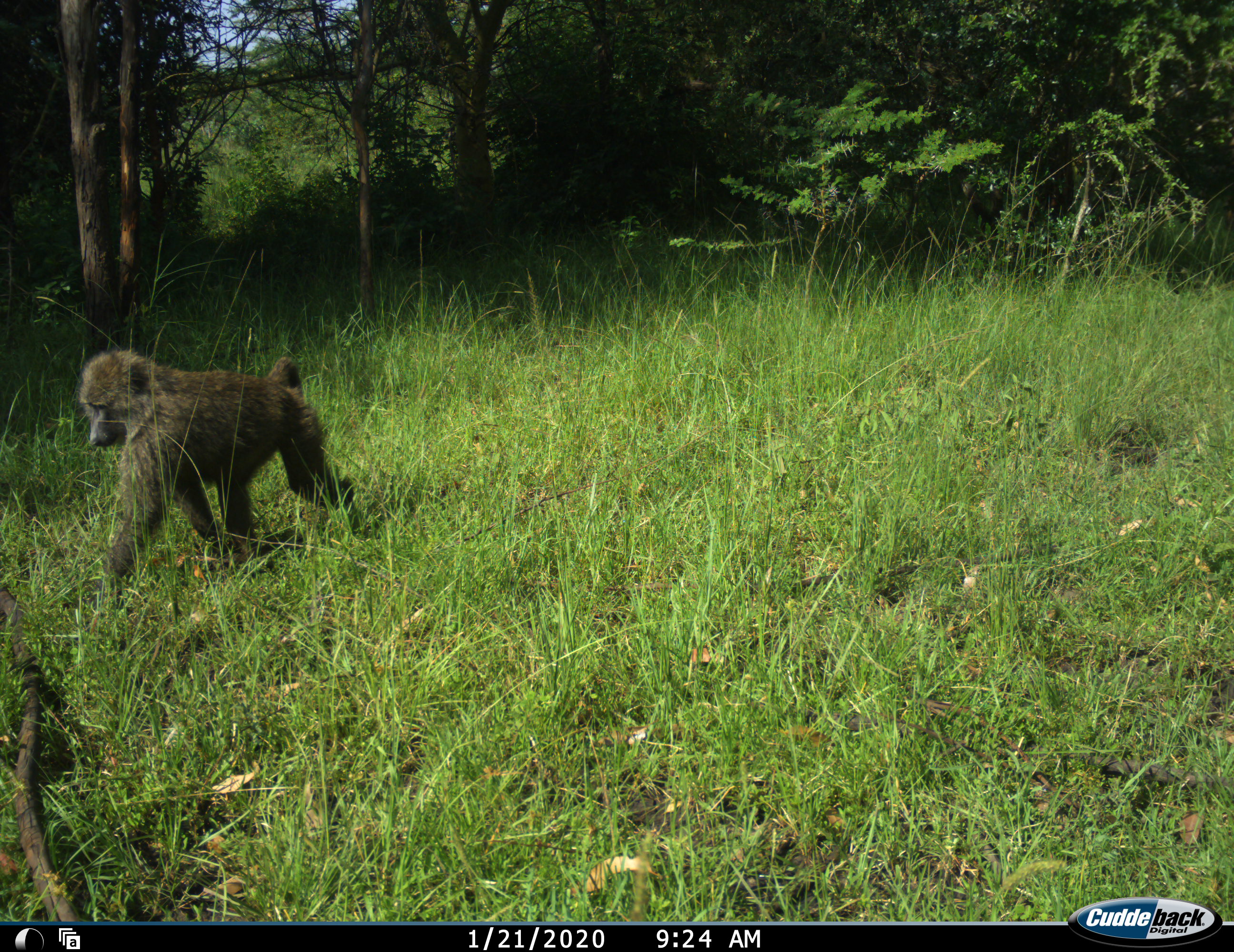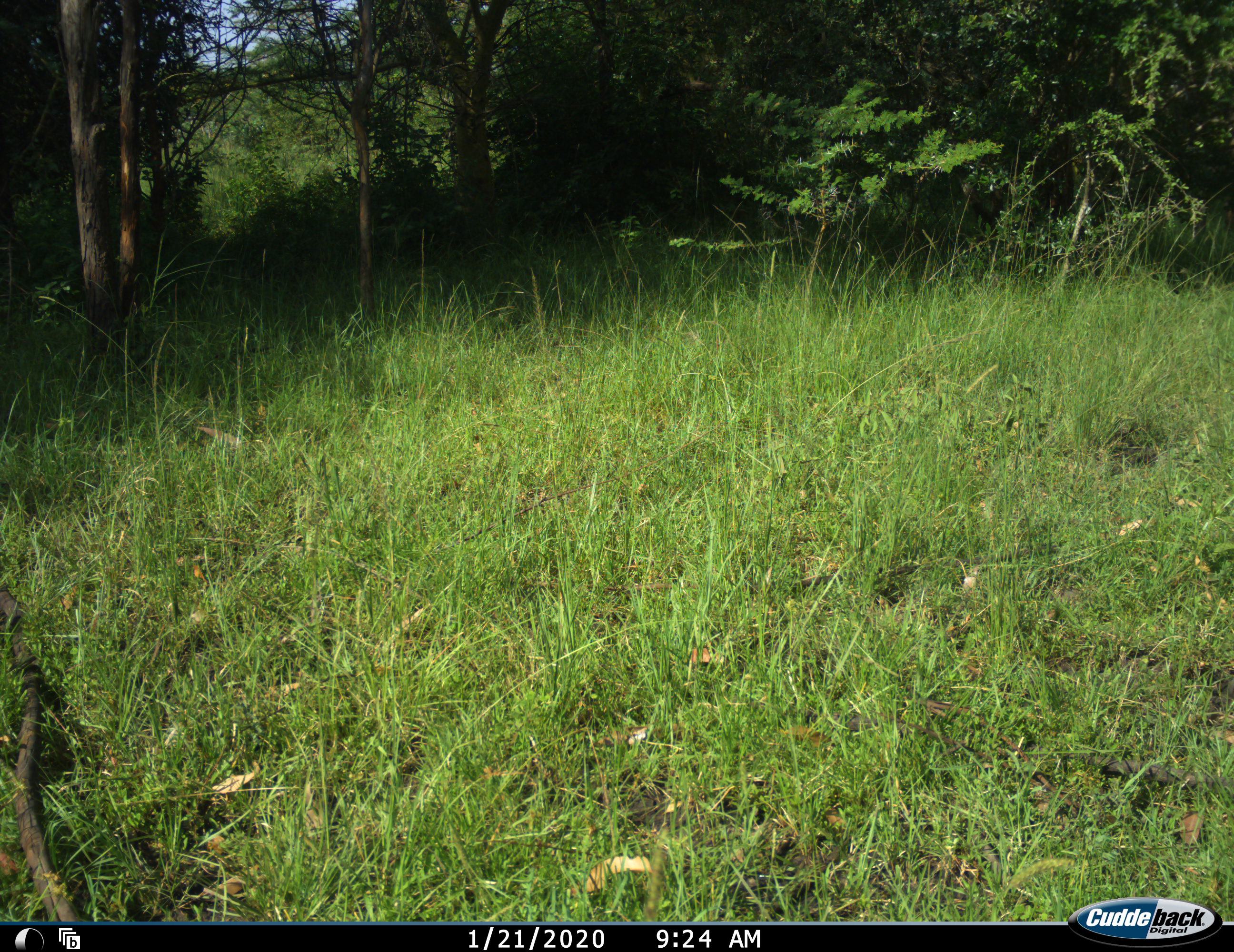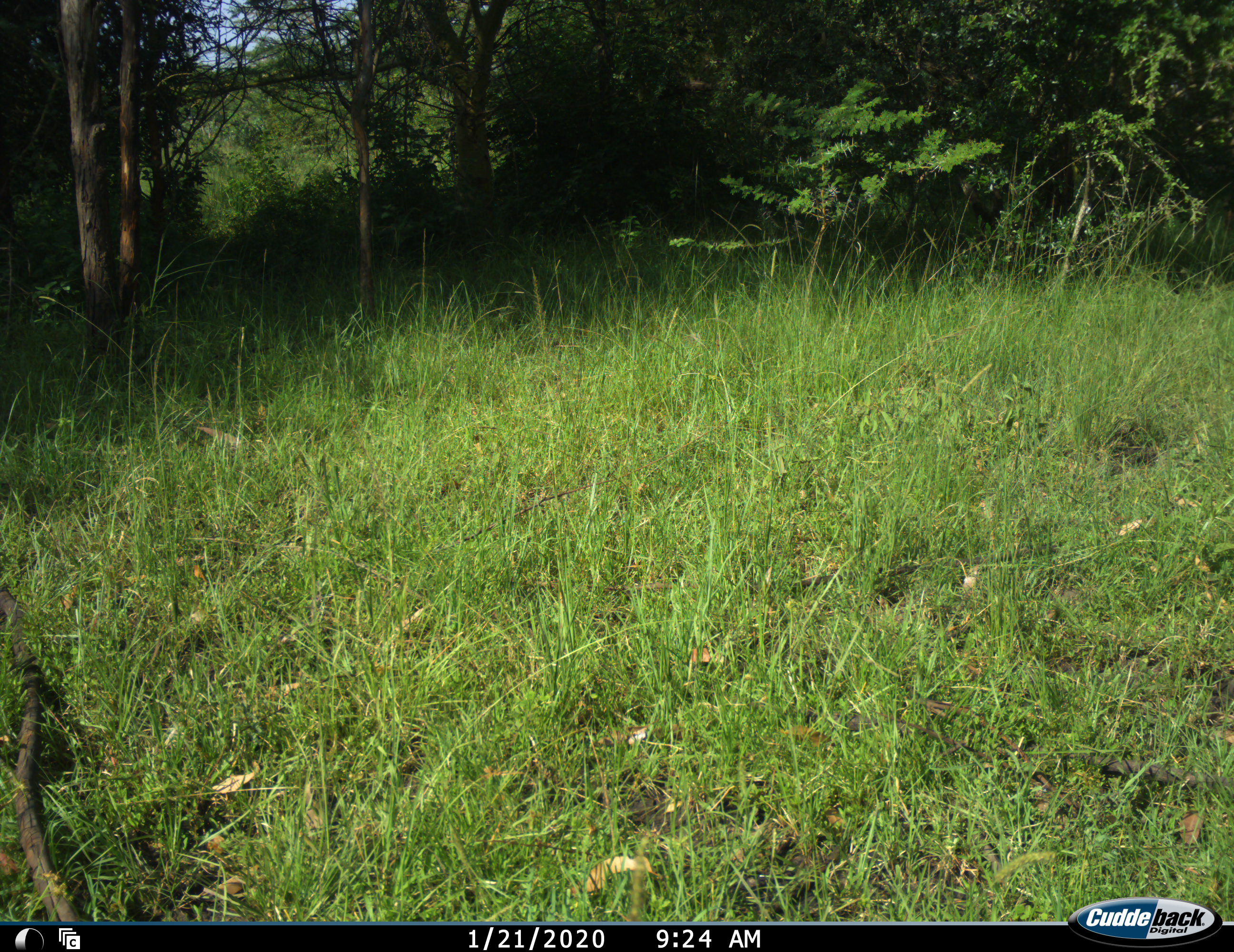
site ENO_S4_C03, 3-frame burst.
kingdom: Animalia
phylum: Chordata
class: Mammalia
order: Primates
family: Cercopithecidae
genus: Papio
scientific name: Papio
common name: baboon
Baboon (Papio), count 1. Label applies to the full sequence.